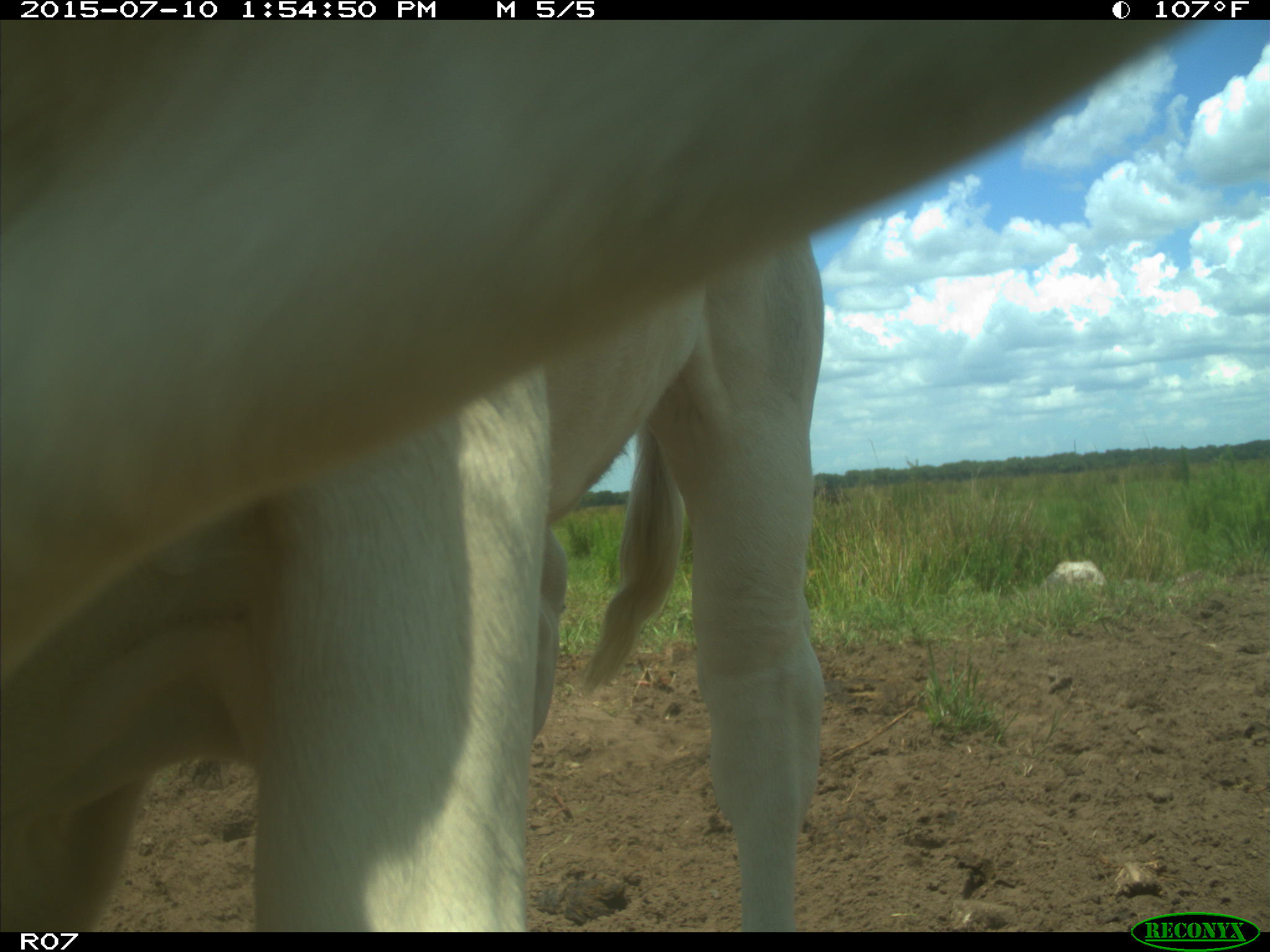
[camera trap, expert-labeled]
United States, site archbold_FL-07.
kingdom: Animalia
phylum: Chordata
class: Mammalia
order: Artiodactyla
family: Bovidae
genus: Bos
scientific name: Bos taurus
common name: domestic cow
Bos taurus (domestic cow).